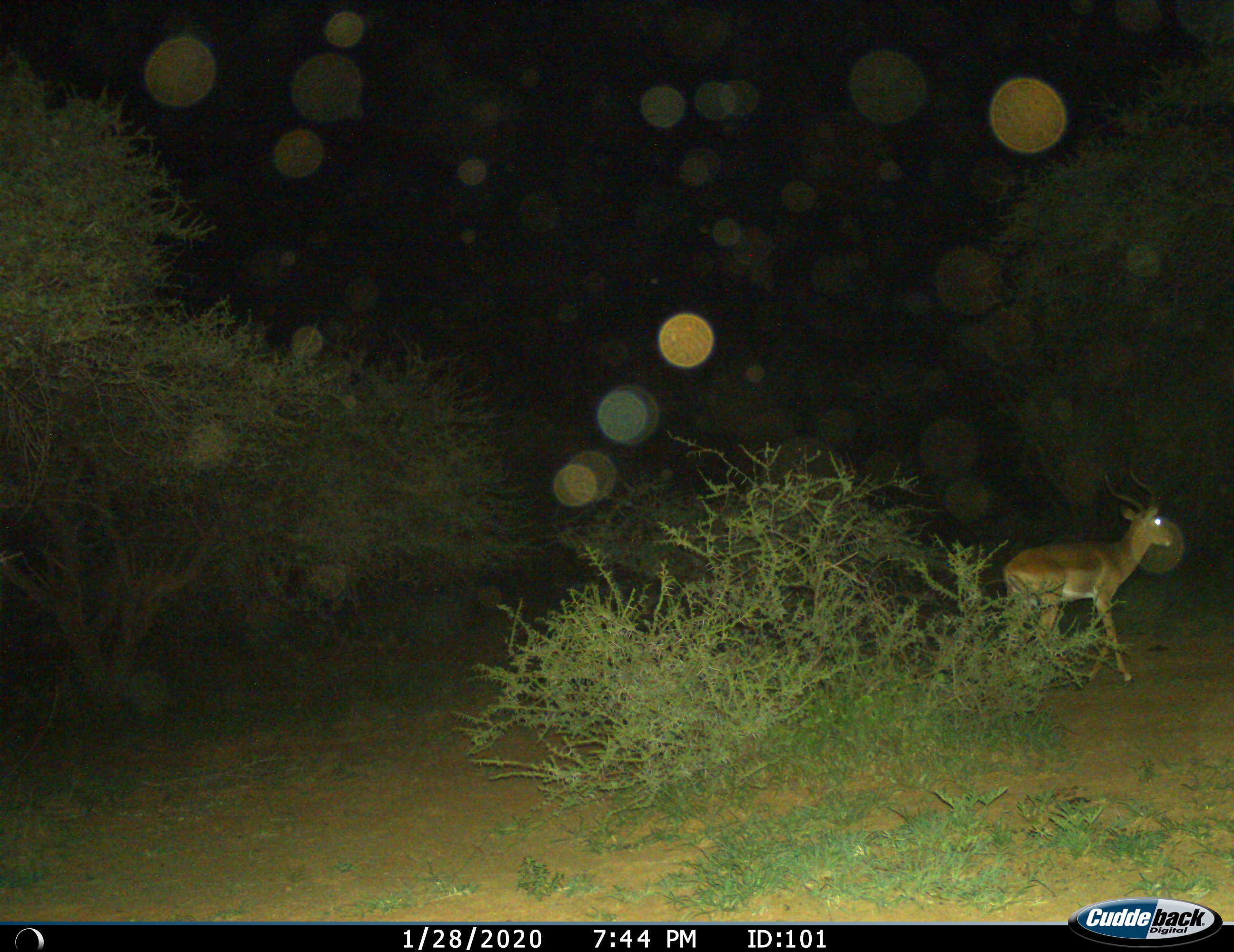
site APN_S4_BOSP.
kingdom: Animalia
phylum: Chordata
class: Mammalia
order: Artiodactyla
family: Bovidae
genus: Aepyceros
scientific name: Aepyceros melampus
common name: impala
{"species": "impala (Aepyceros melampus)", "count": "1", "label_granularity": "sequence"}